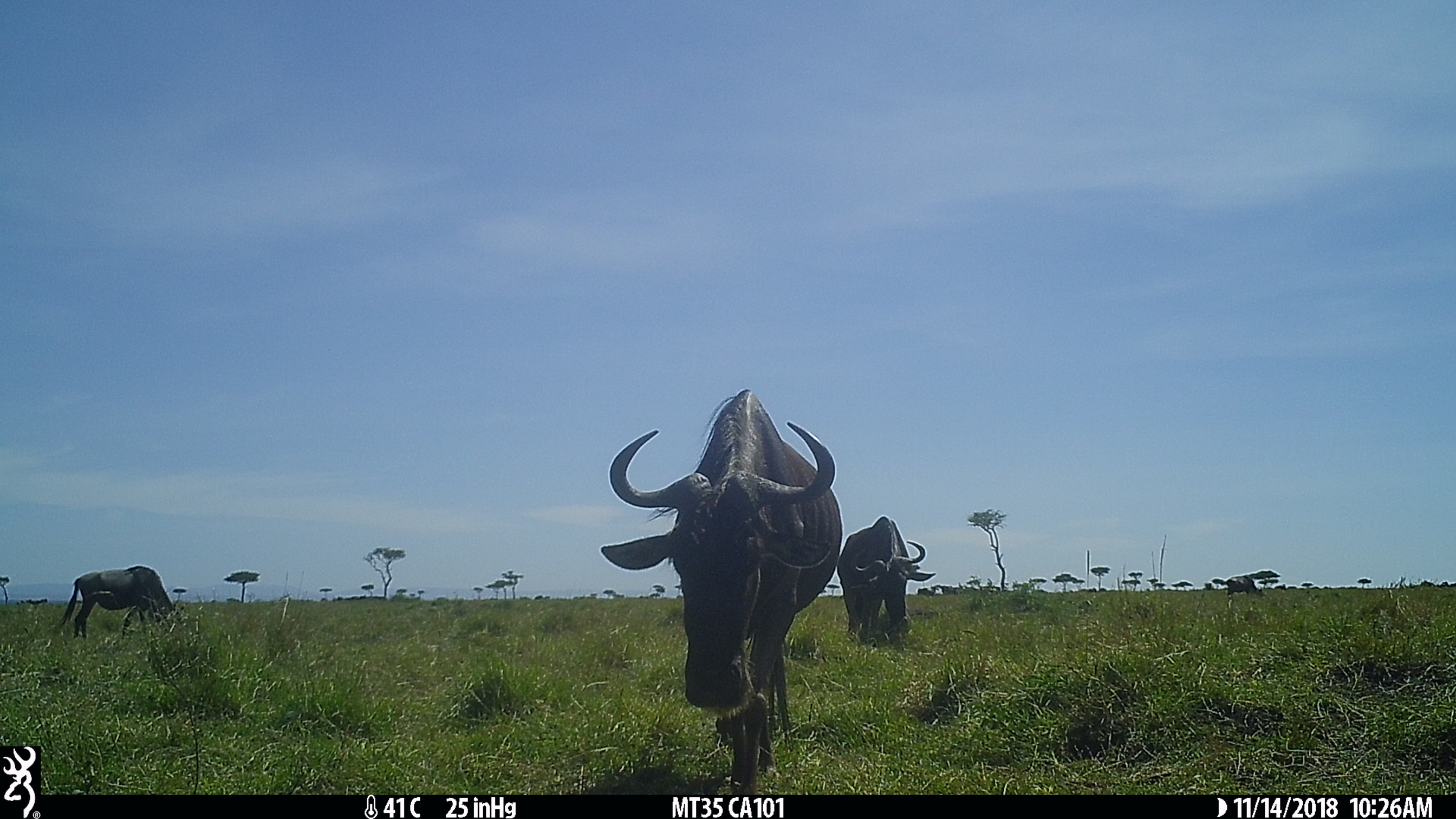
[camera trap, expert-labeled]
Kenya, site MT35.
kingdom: Animalia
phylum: Chordata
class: Mammalia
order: Artiodactyla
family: Bovidae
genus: Connochaetes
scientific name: Connochaetes taurinus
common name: blue wildebeest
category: wildebeest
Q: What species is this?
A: Wildebeest (blue wildebeest) (Connochaetes taurinus).